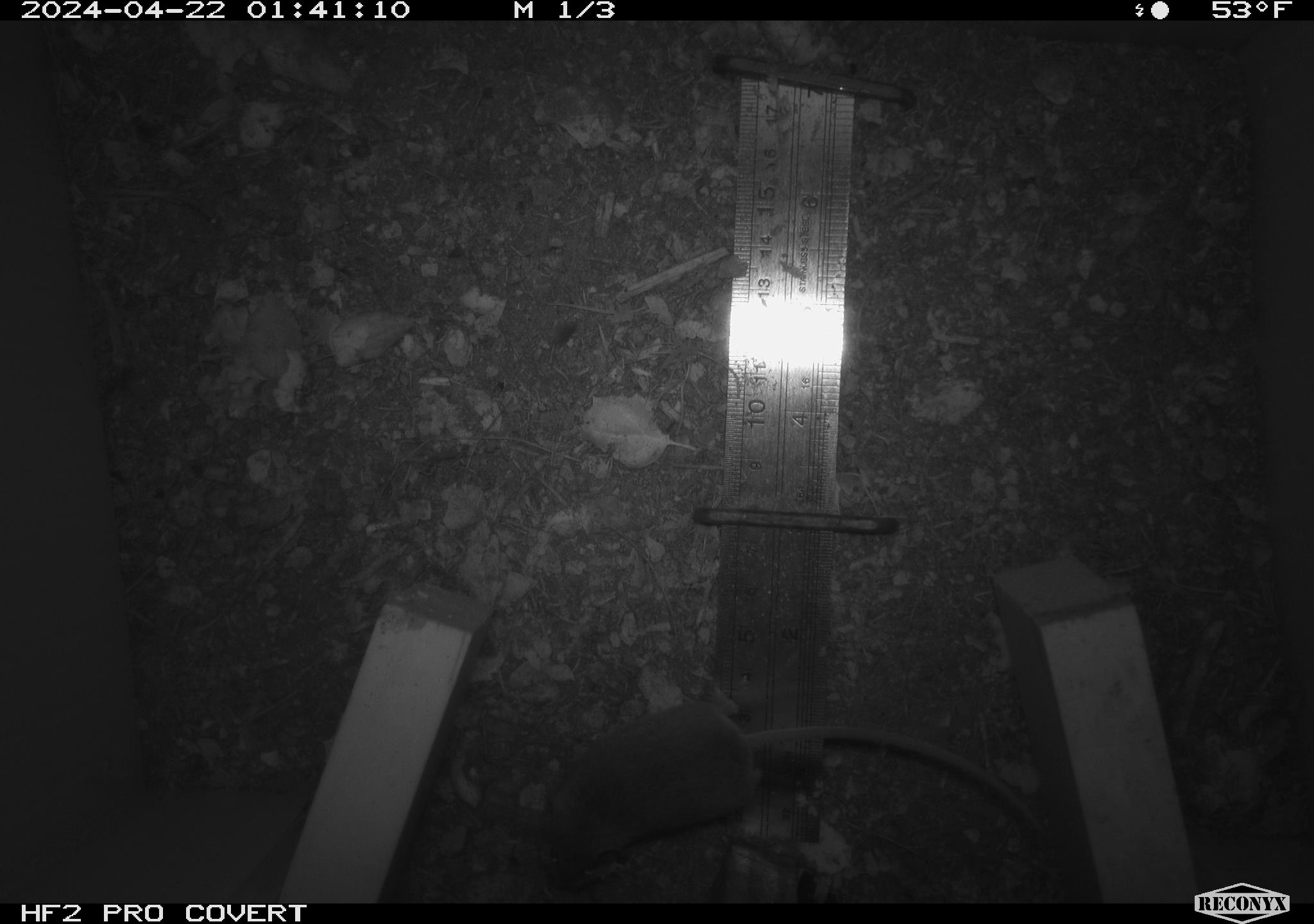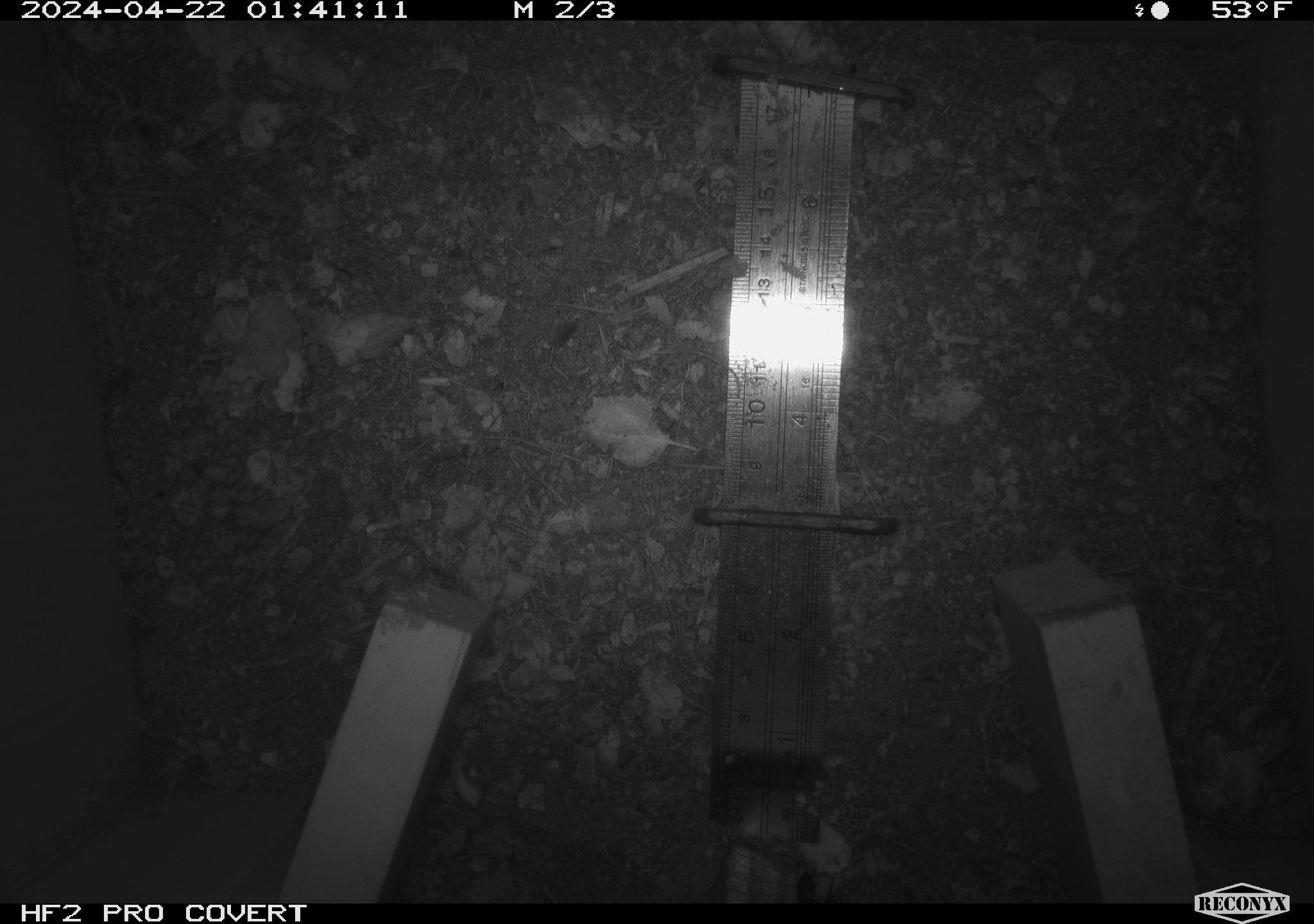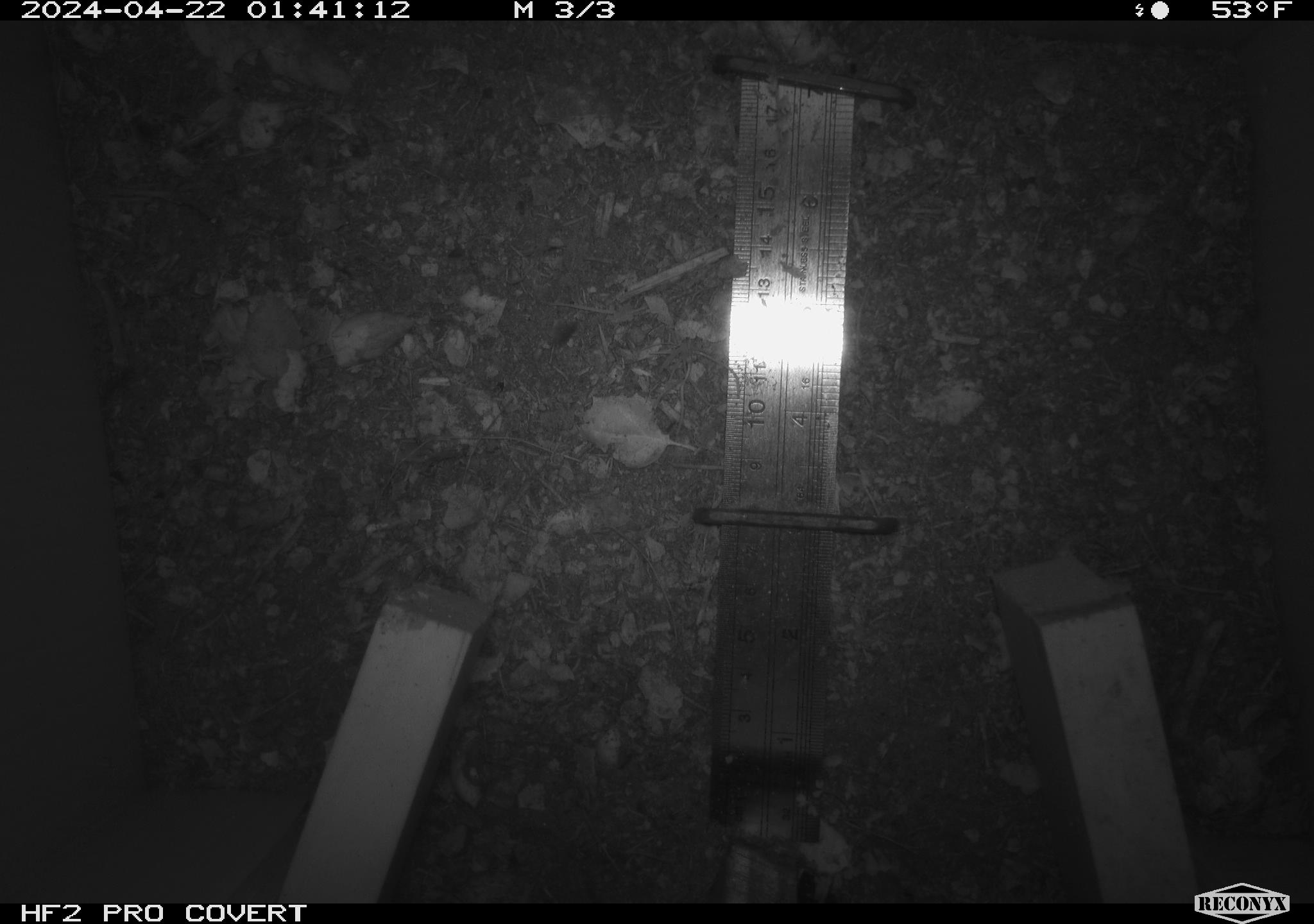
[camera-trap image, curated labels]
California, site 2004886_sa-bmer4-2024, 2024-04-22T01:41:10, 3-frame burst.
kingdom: Animalia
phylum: Chordata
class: Mammalia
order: Rodentia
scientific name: Rodentia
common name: mouse species